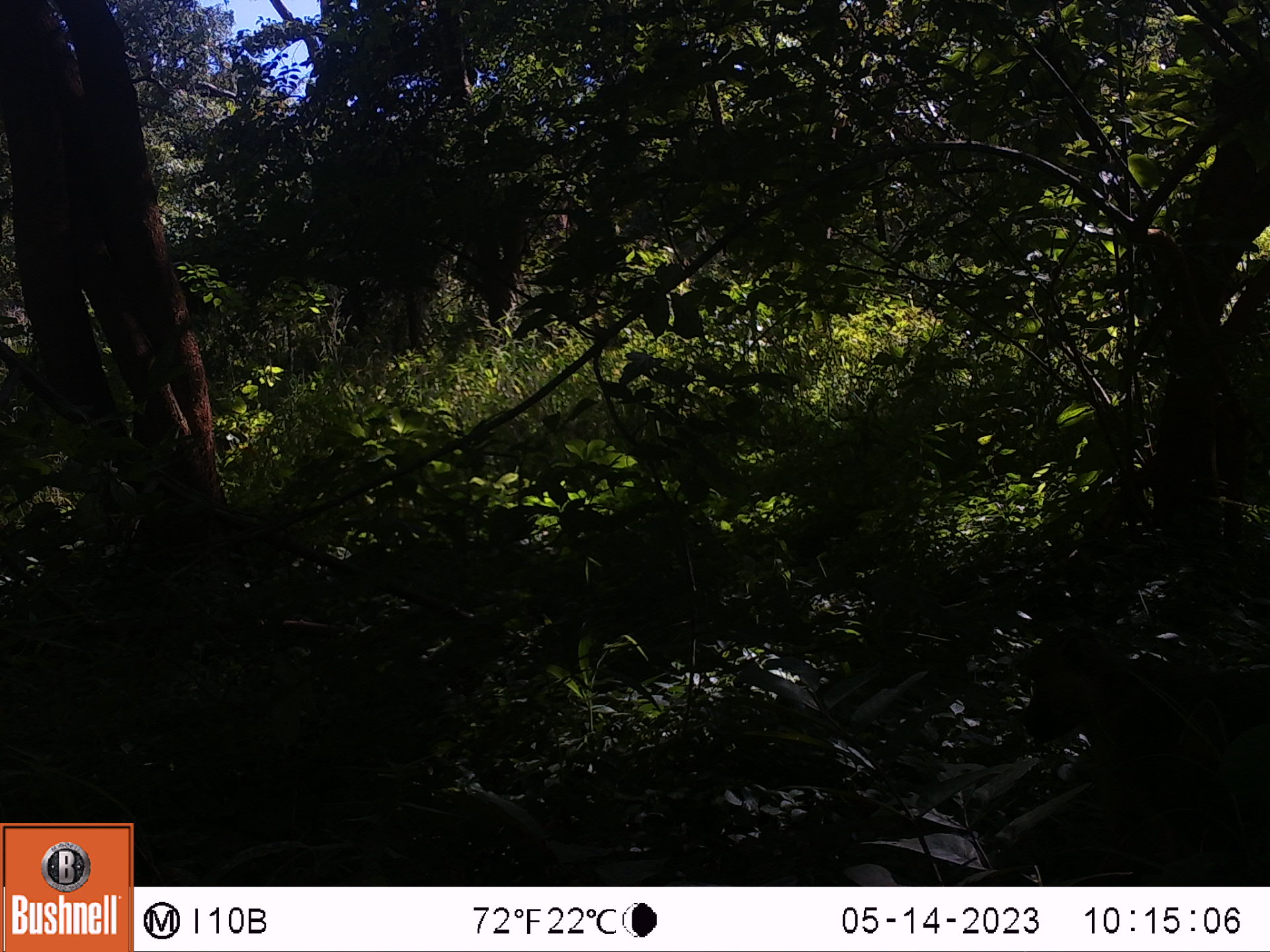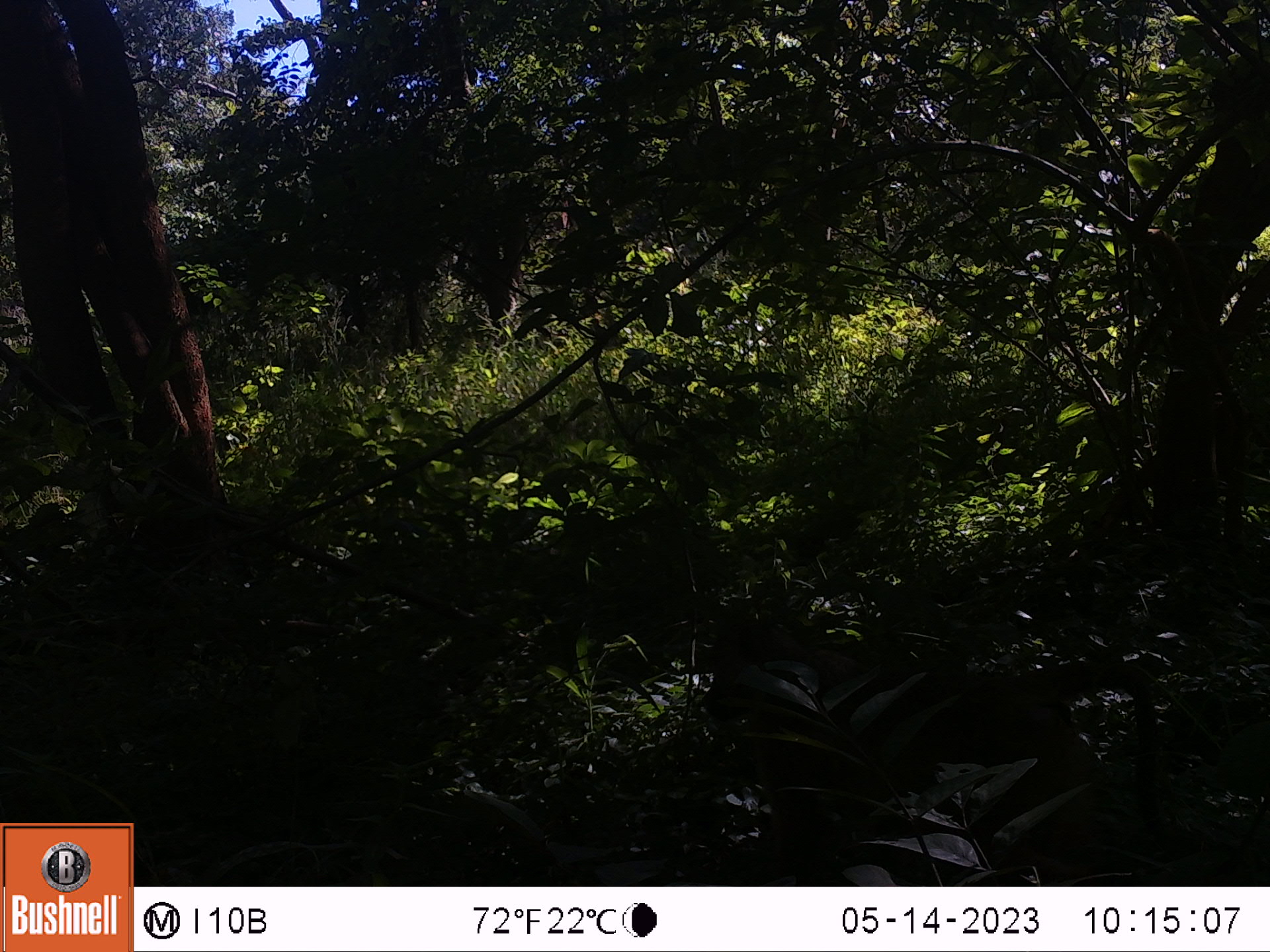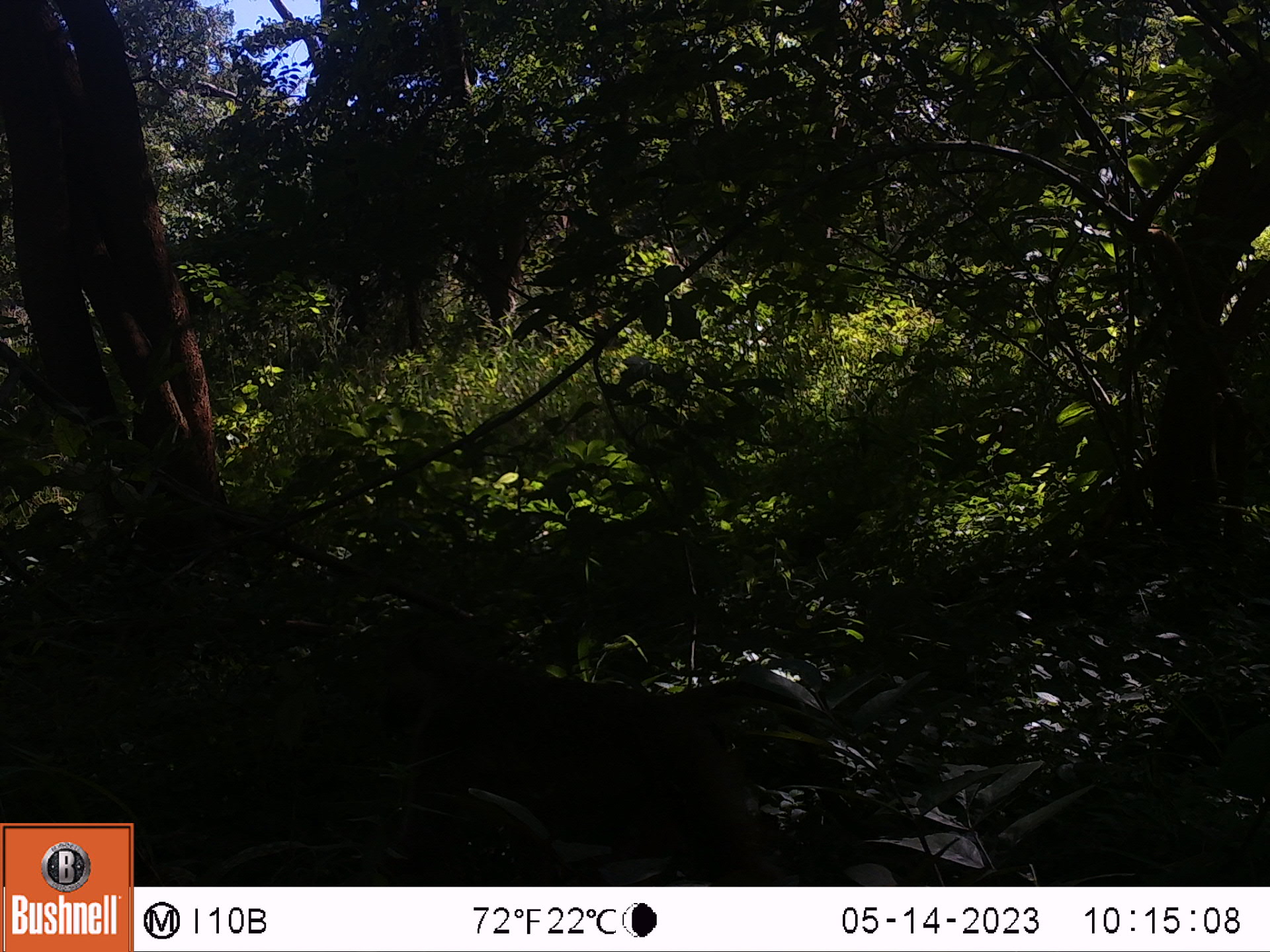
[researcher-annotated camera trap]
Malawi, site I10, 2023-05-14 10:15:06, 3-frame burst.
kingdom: Animalia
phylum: Chordata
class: Mammalia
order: Primates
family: Cercopithecidae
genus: Papio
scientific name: Papio cynocephalus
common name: yellow baboon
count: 1